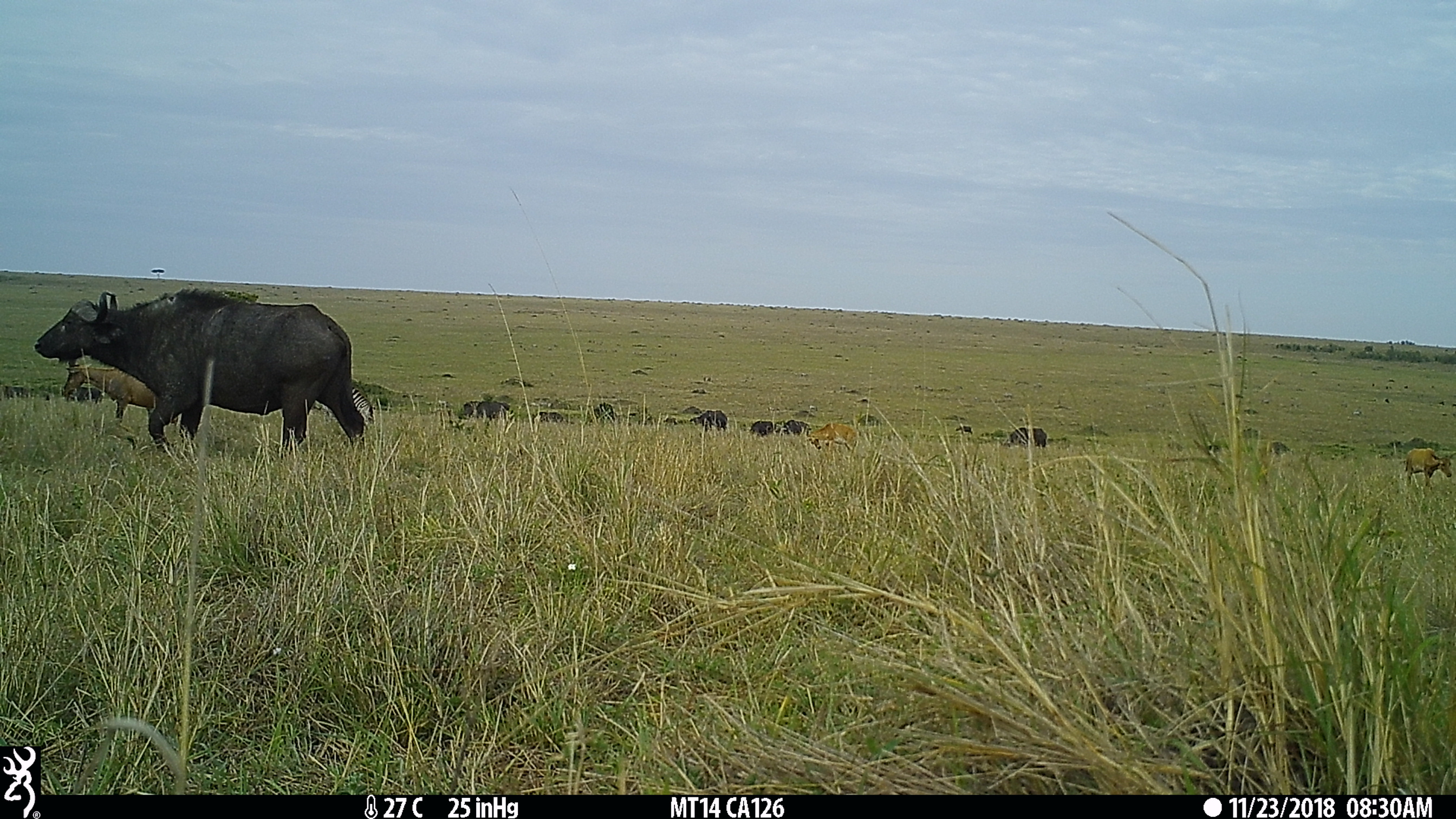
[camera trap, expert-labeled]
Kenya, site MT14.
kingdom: Animalia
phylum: Chordata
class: Mammalia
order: Artiodactyla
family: Bovidae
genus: Syncerus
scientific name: Syncerus caffer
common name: buffalo